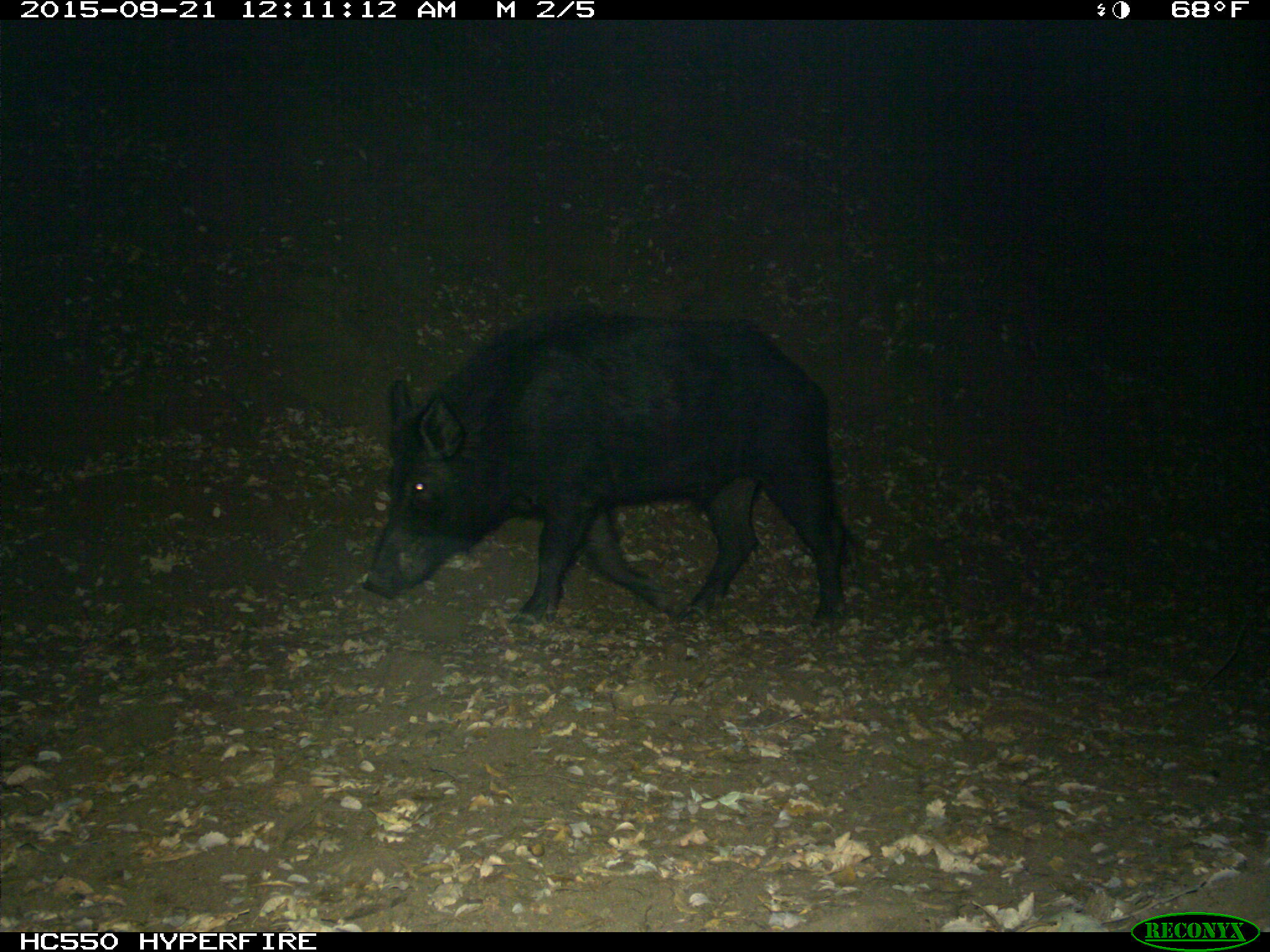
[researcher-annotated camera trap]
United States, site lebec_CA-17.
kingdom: Animalia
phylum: Chordata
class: Mammalia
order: Artiodactyla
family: Suidae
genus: Sus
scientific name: Sus scrofa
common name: wild boar